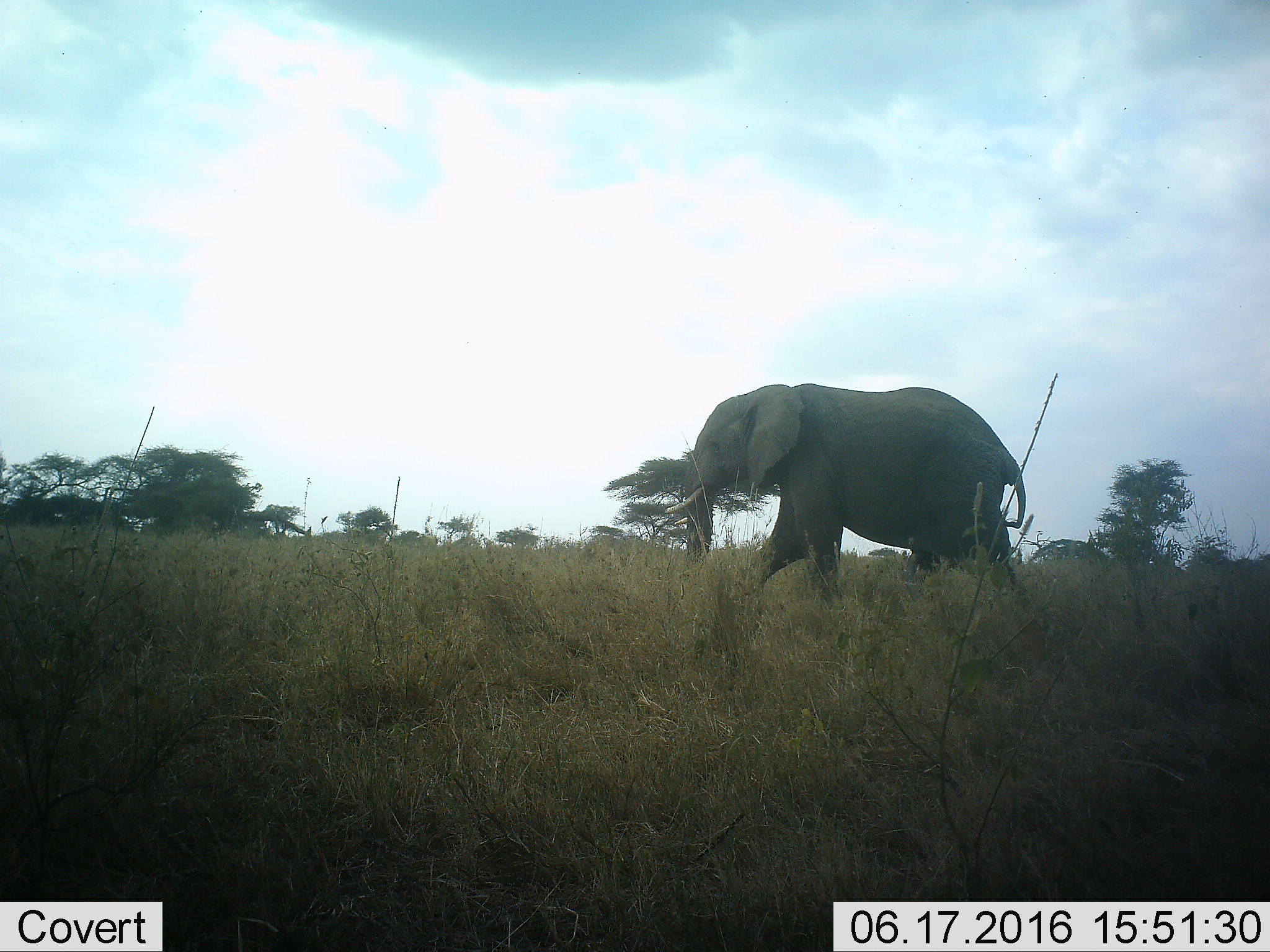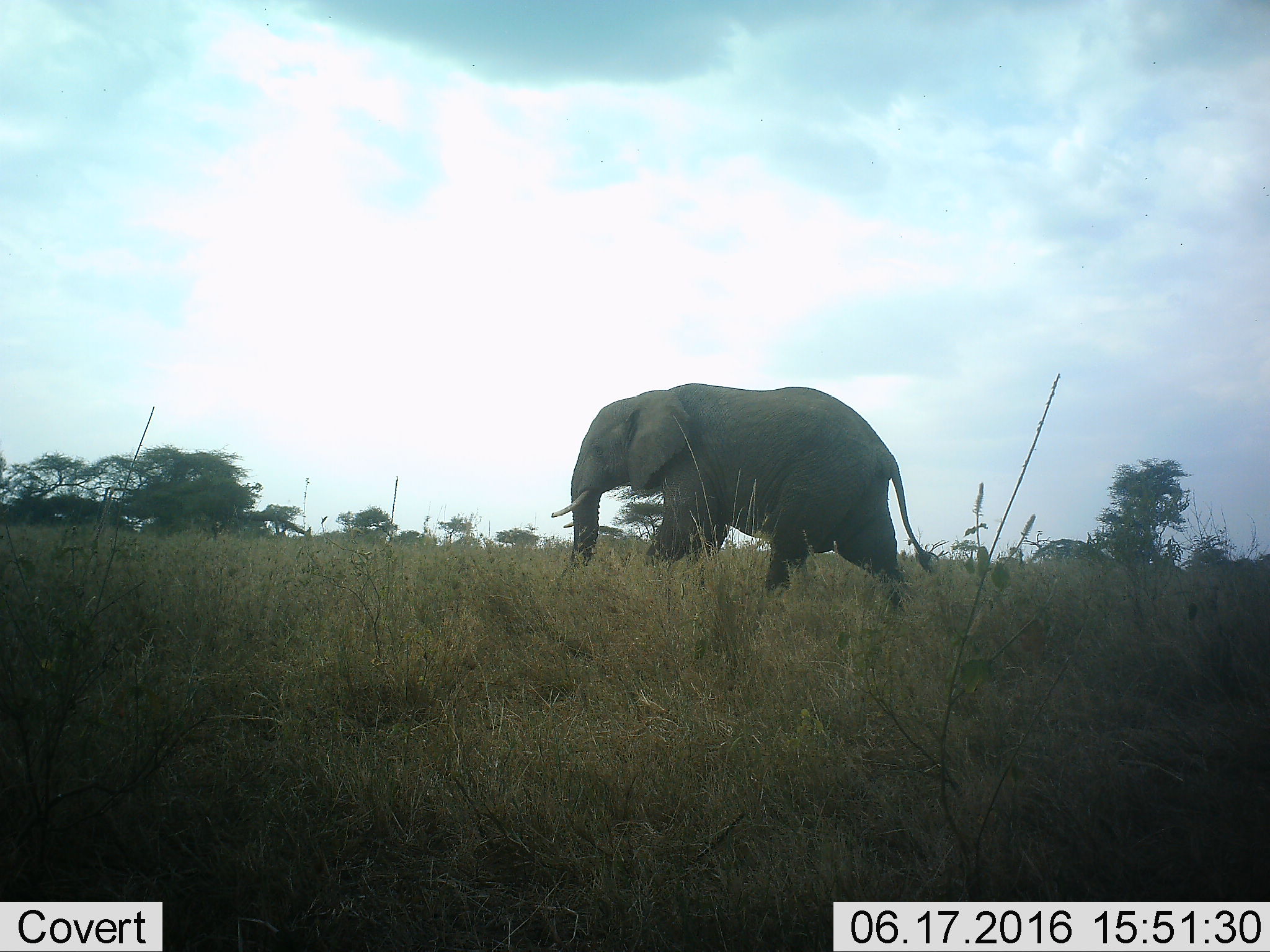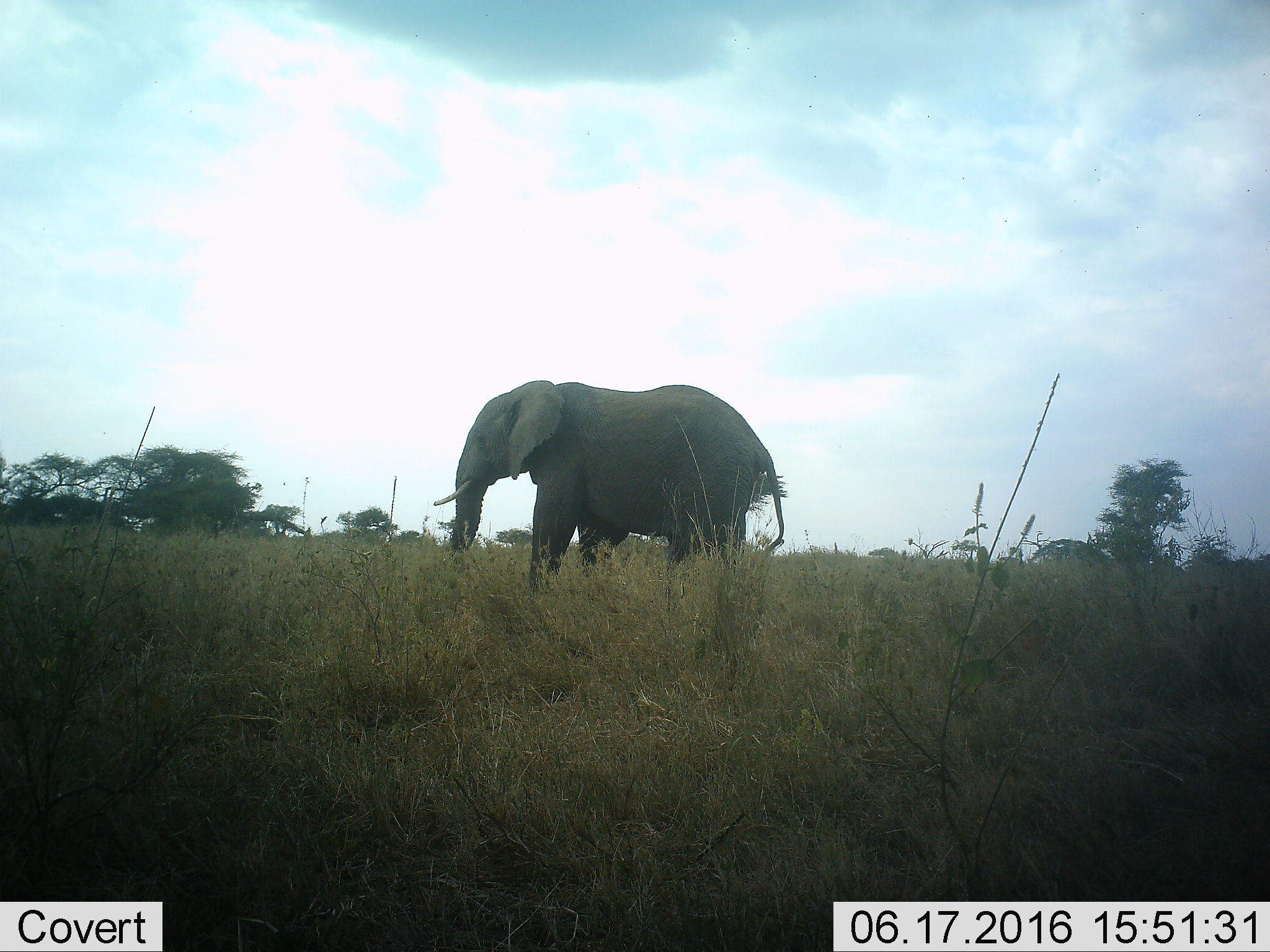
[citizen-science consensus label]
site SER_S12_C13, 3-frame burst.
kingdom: Animalia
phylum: Chordata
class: Mammalia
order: Proboscidea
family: Elephantidae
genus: Loxodonta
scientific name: Loxodonta africana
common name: african bush elephant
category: elephant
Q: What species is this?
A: Elephant (african bush elephant) (Loxodonta africana).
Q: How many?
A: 1.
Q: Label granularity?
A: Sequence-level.